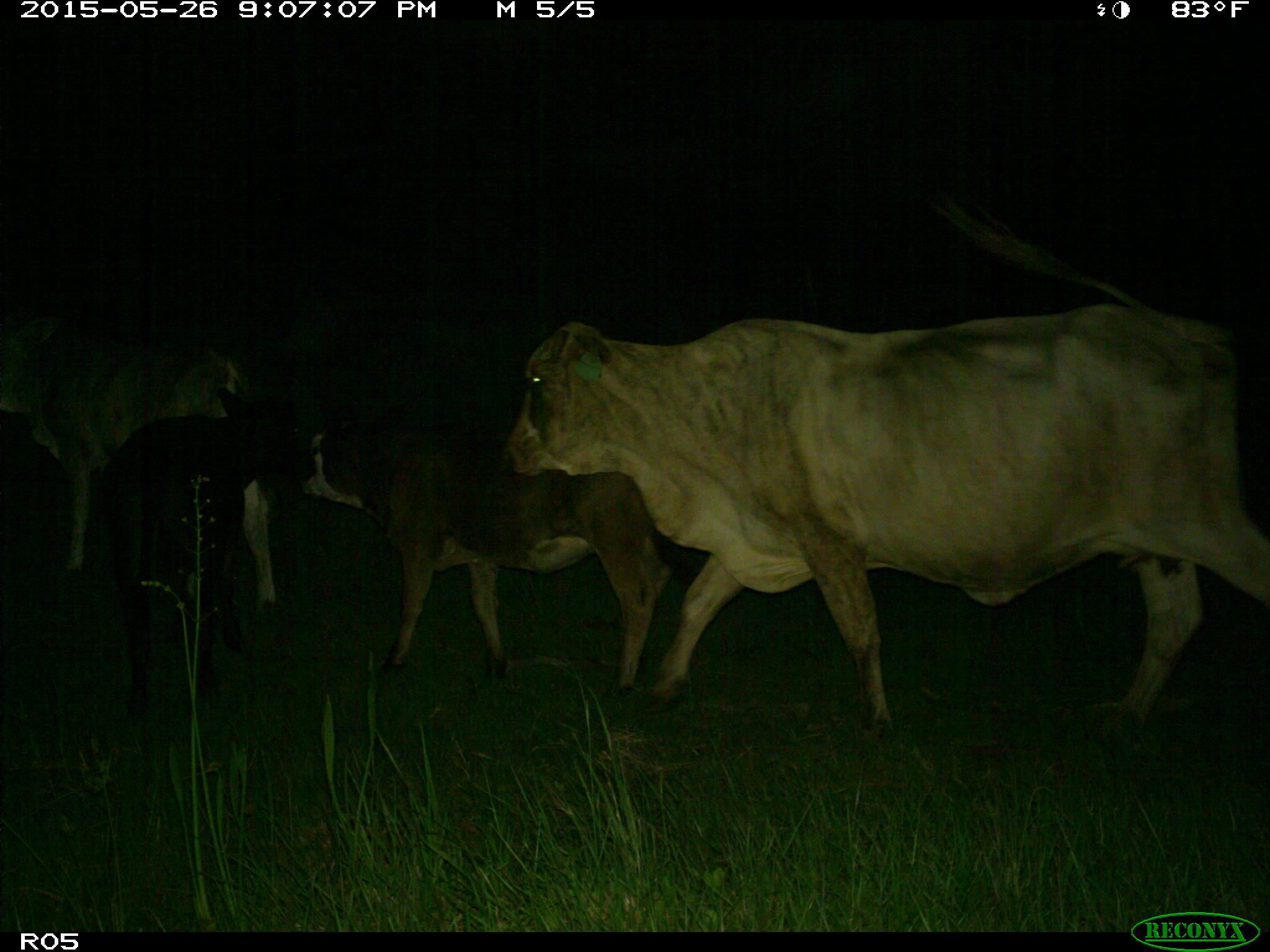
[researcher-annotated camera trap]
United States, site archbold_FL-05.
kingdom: Animalia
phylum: Chordata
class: Mammalia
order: Artiodactyla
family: Bovidae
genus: Bos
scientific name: Bos taurus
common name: domestic cow